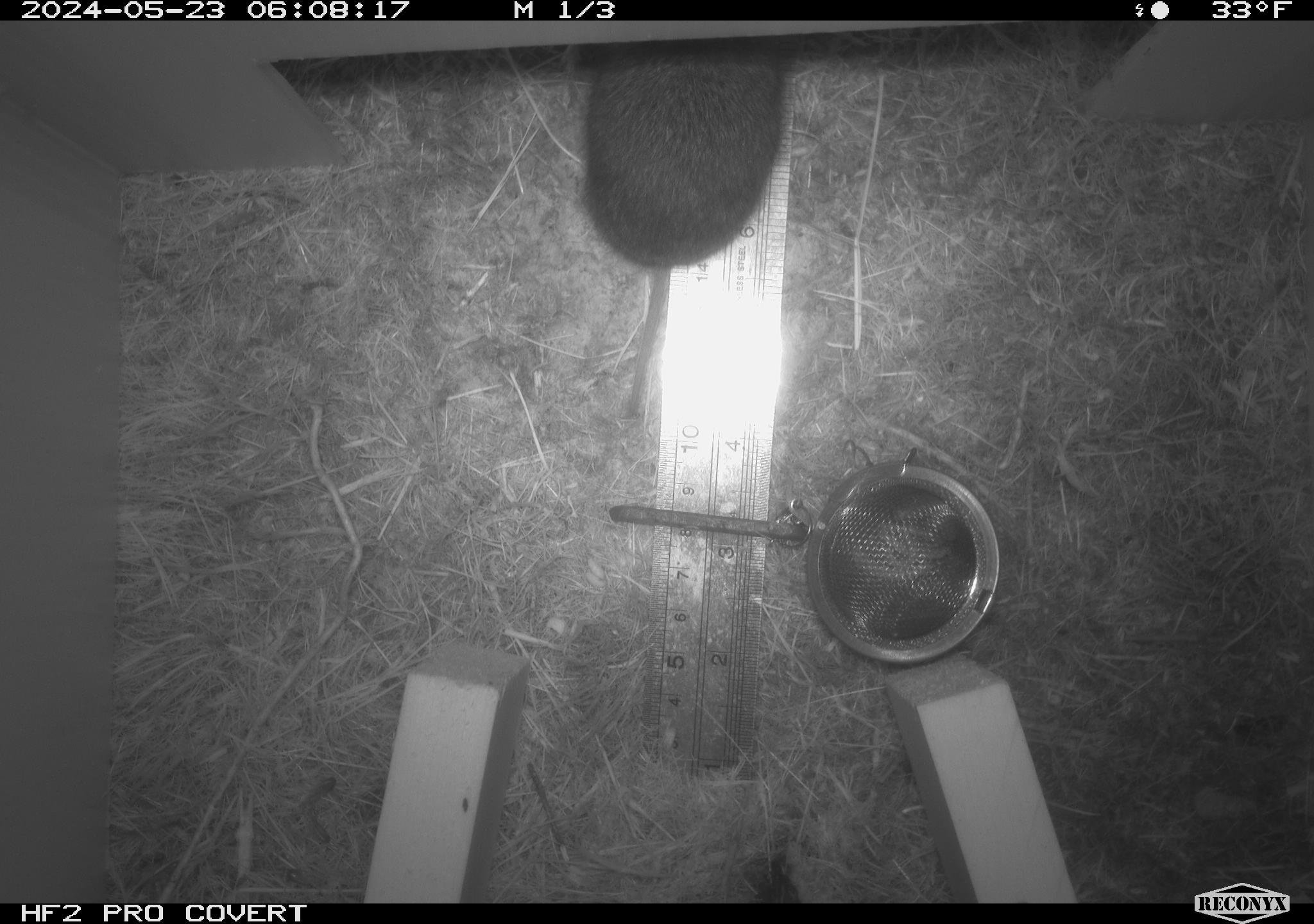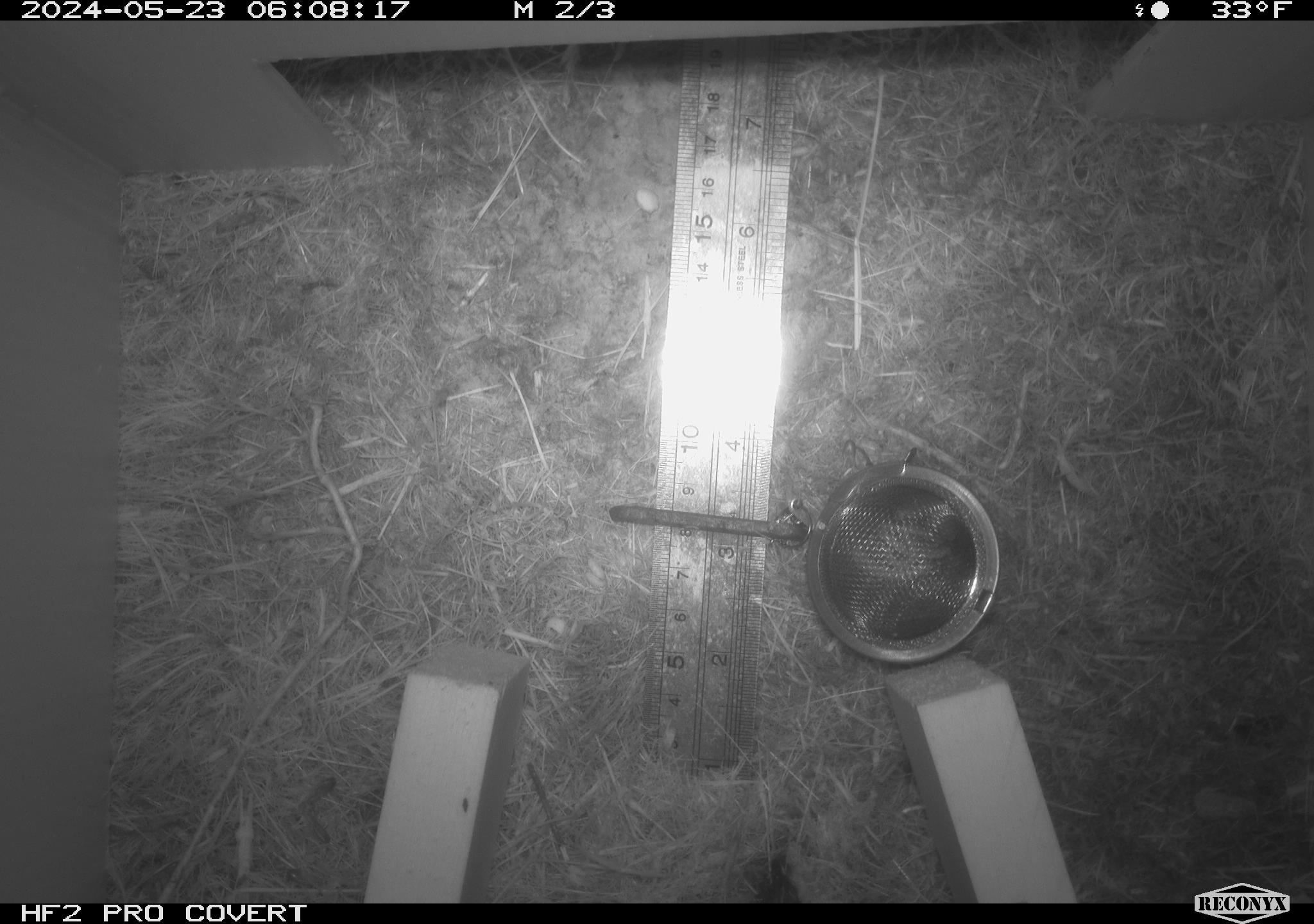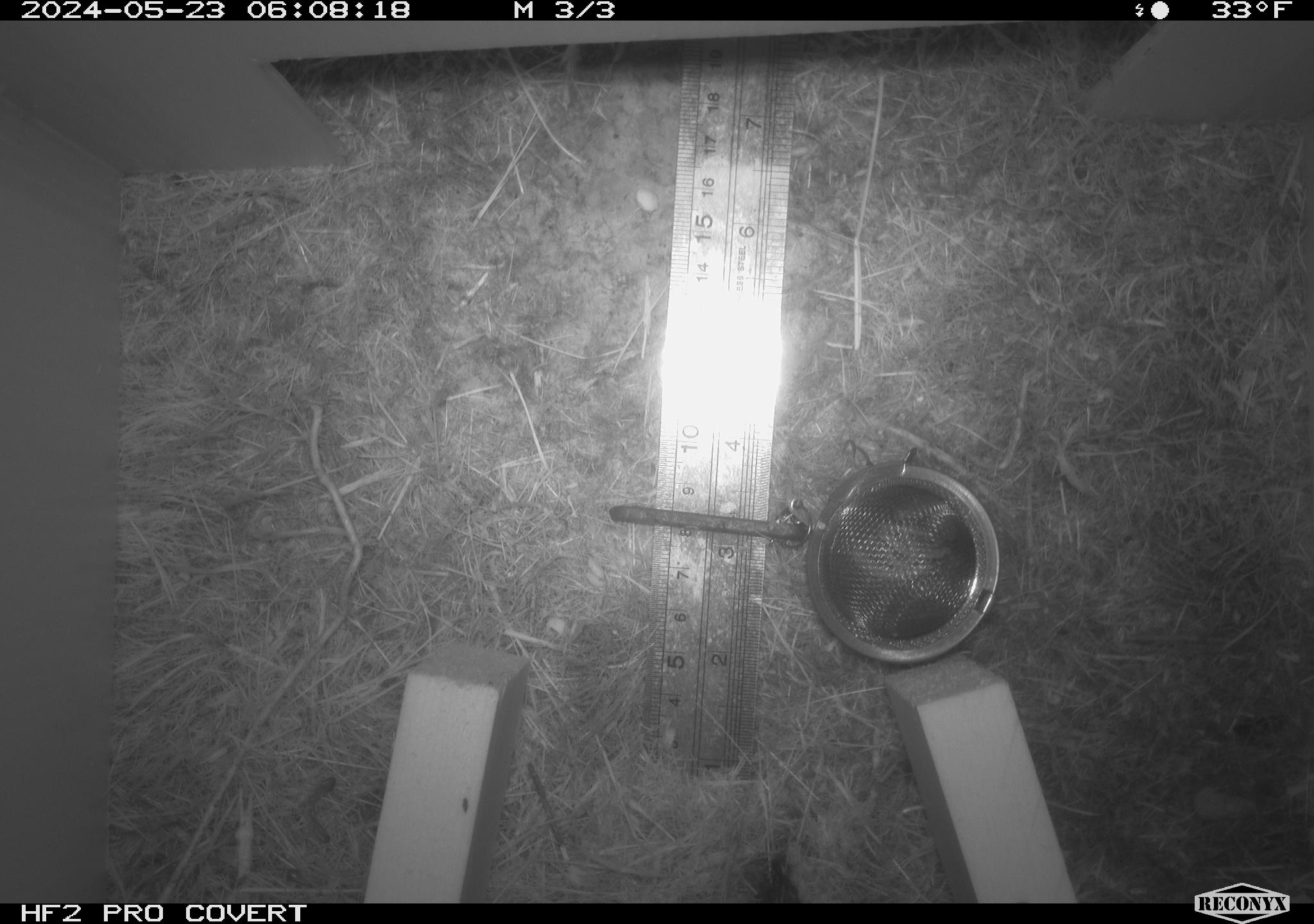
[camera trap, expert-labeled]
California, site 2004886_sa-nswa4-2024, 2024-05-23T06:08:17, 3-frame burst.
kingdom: Animalia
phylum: Chordata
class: Mammalia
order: Rodentia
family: Cricetidae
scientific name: Arvicolinae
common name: voles, lemmings, and muskrats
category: arvicolinae subfamily